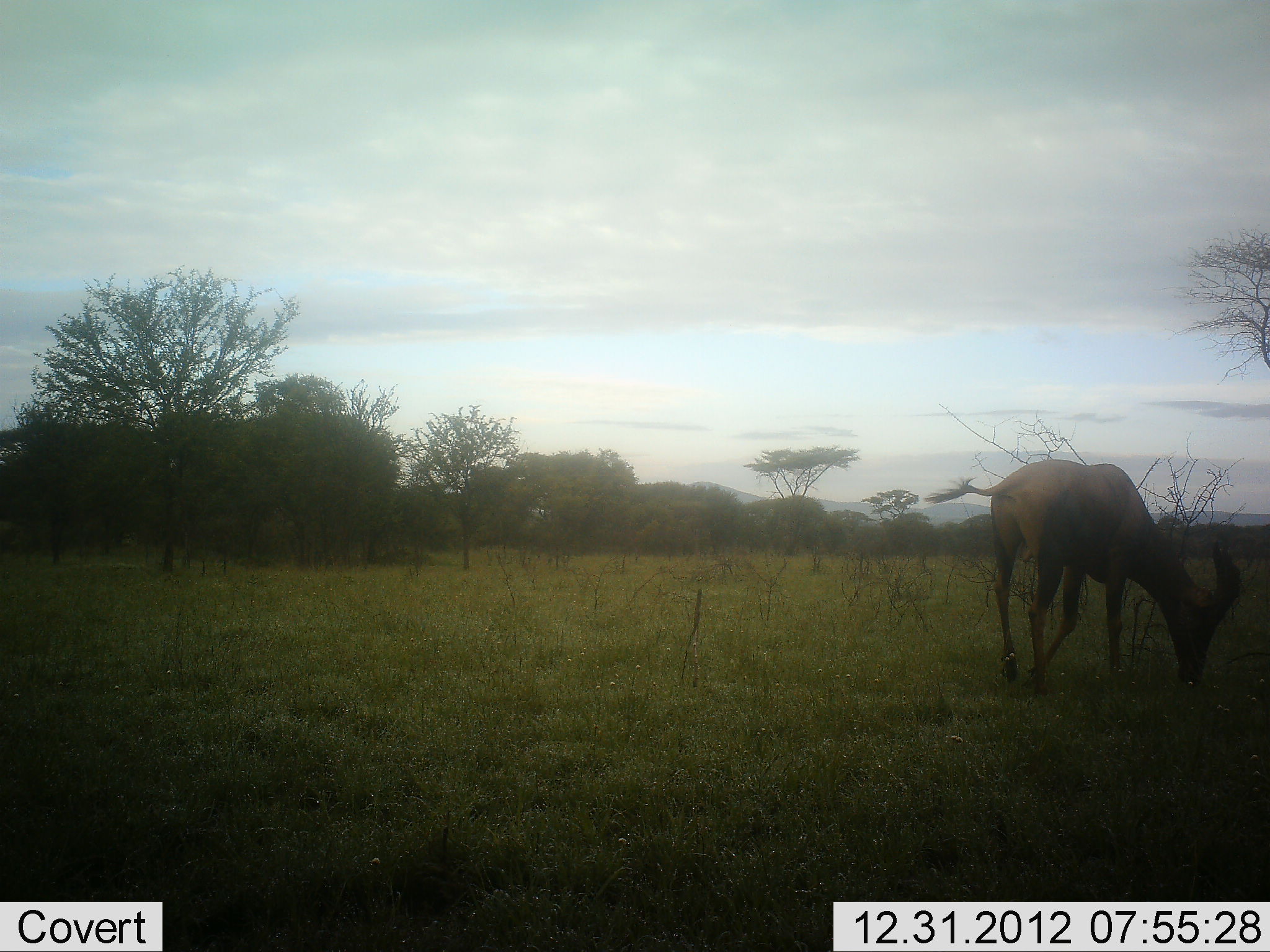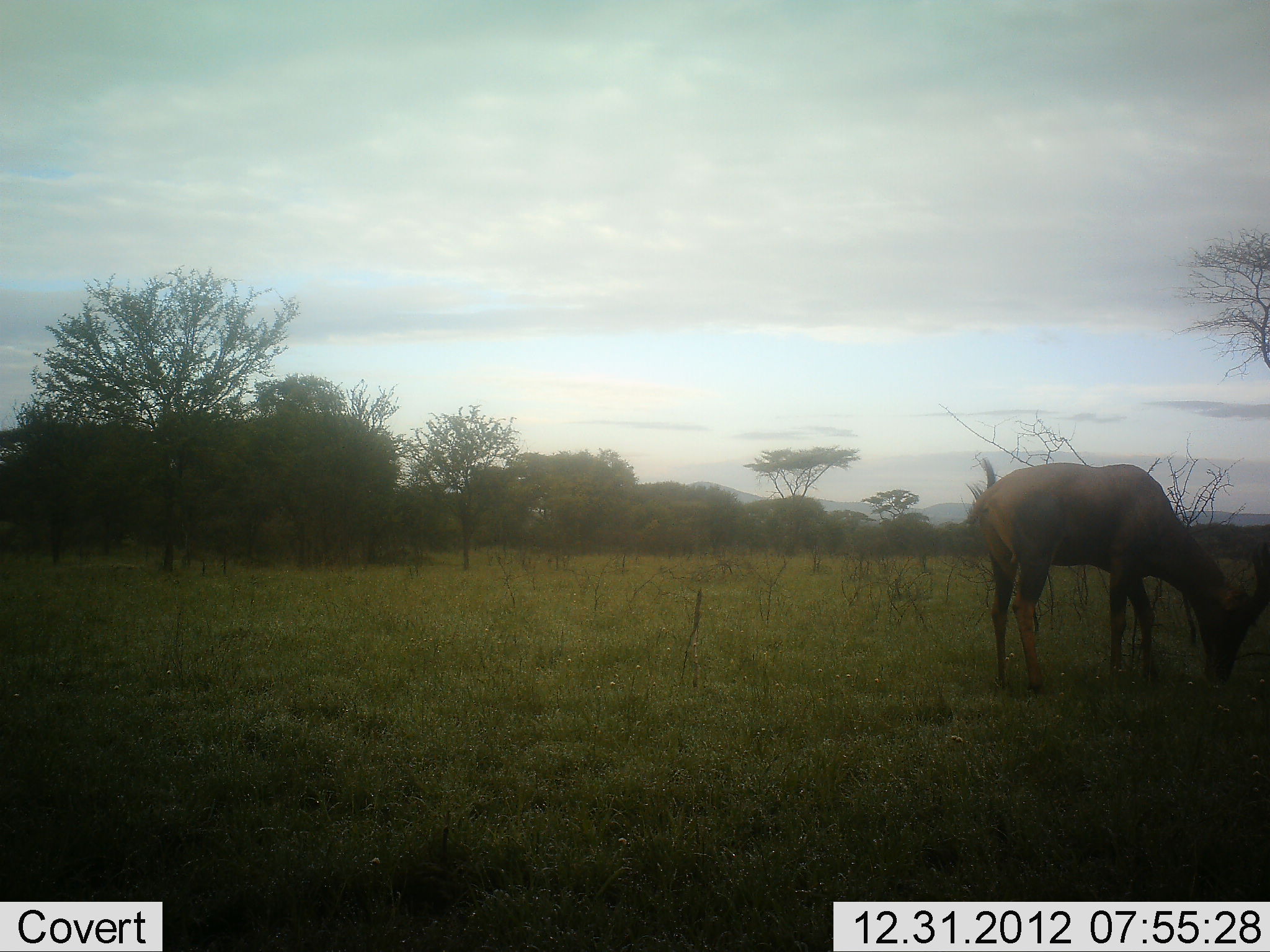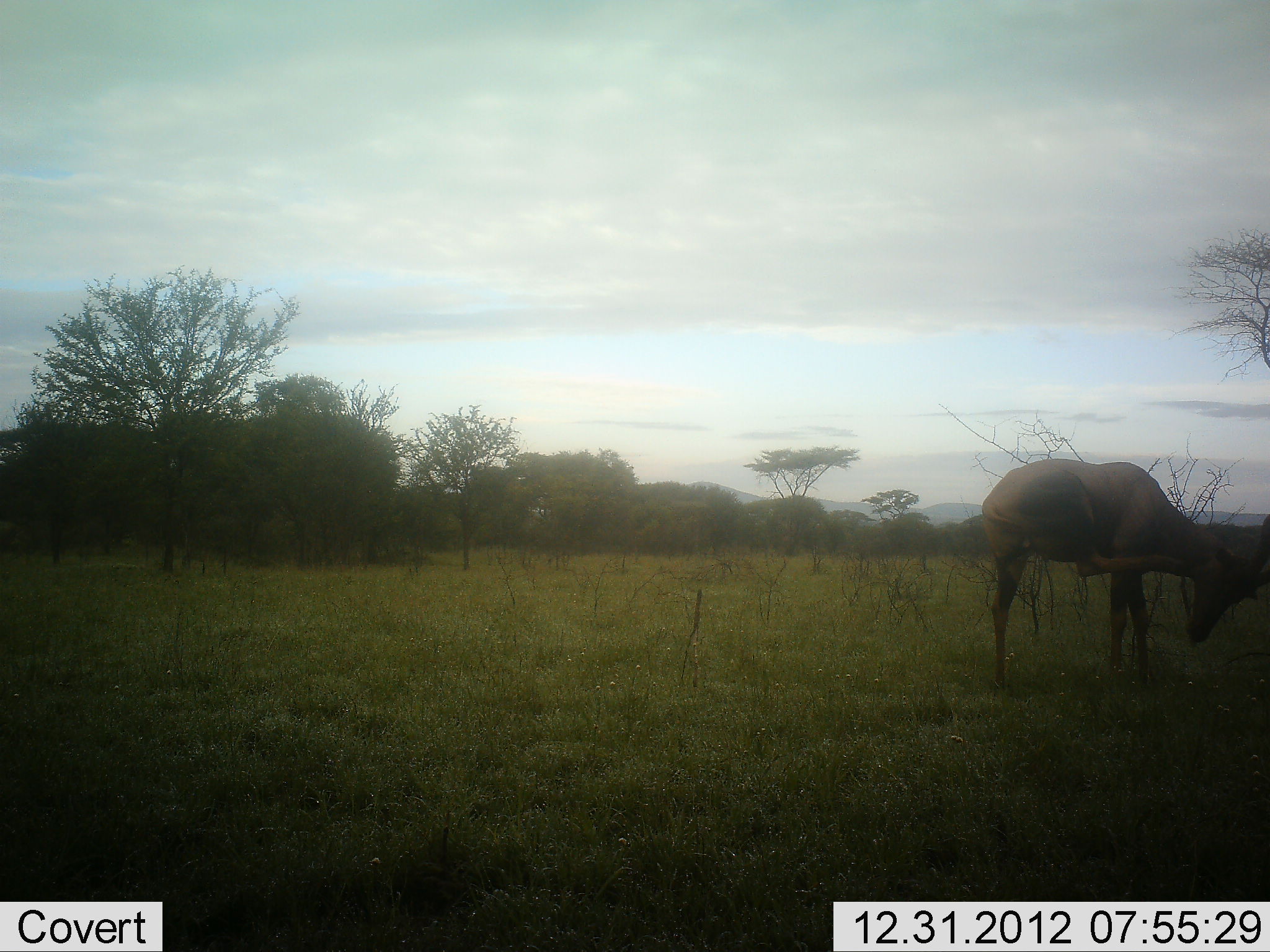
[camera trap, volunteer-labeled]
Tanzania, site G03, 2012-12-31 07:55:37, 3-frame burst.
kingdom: Animalia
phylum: Chordata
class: Mammalia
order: Artiodactyla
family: Bovidae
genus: Damaliscus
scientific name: Damaliscus lunatus jimela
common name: topi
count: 1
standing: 35%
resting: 0%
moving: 6%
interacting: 0%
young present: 0%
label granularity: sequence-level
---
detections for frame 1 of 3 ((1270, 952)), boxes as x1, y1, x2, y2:
animal: 922, 459, 1242, 700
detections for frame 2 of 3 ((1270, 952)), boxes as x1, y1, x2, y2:
animal: 961, 454, 1269, 697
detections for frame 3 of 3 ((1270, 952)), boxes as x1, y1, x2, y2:
animal: 981, 459, 1269, 690